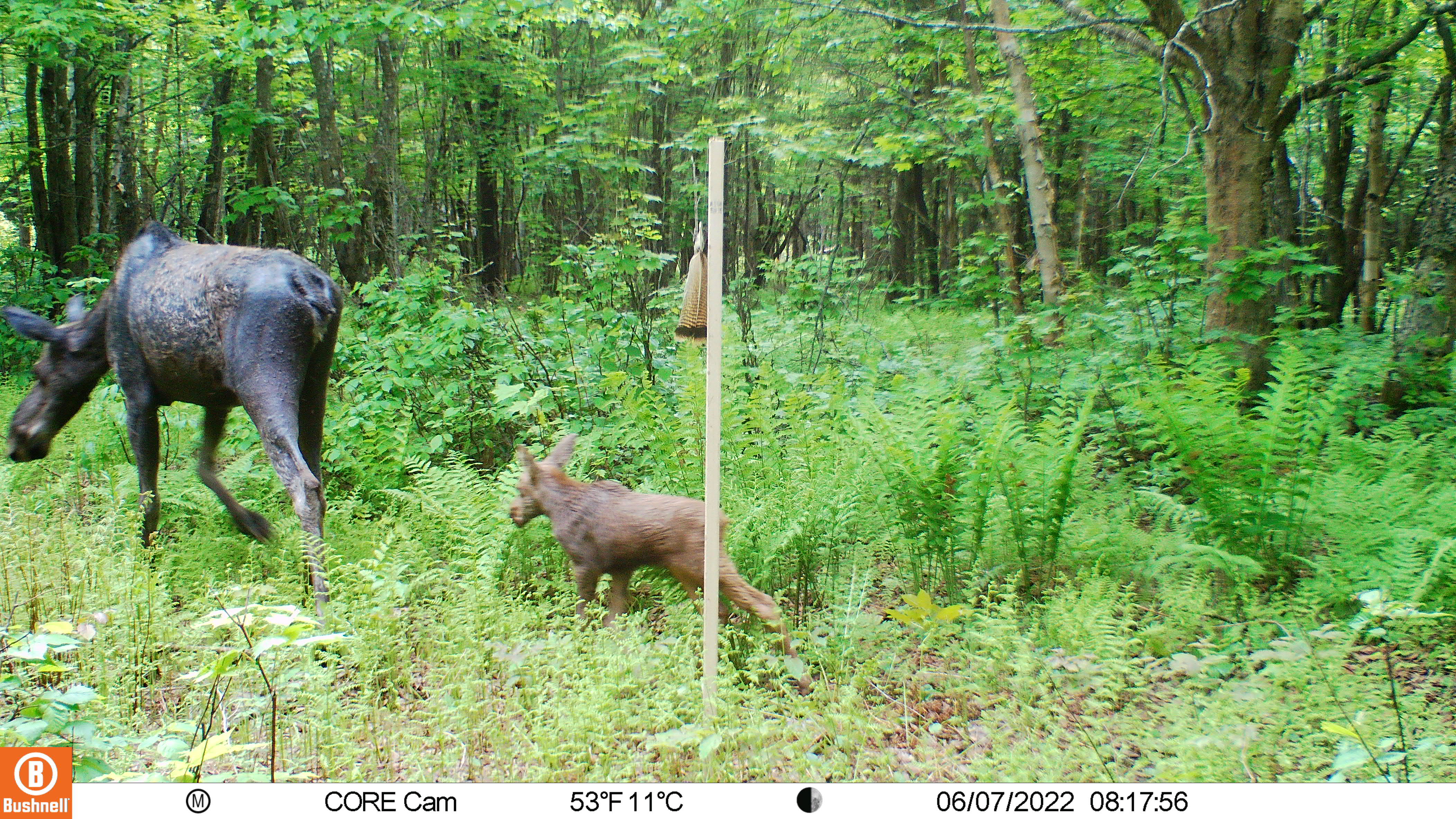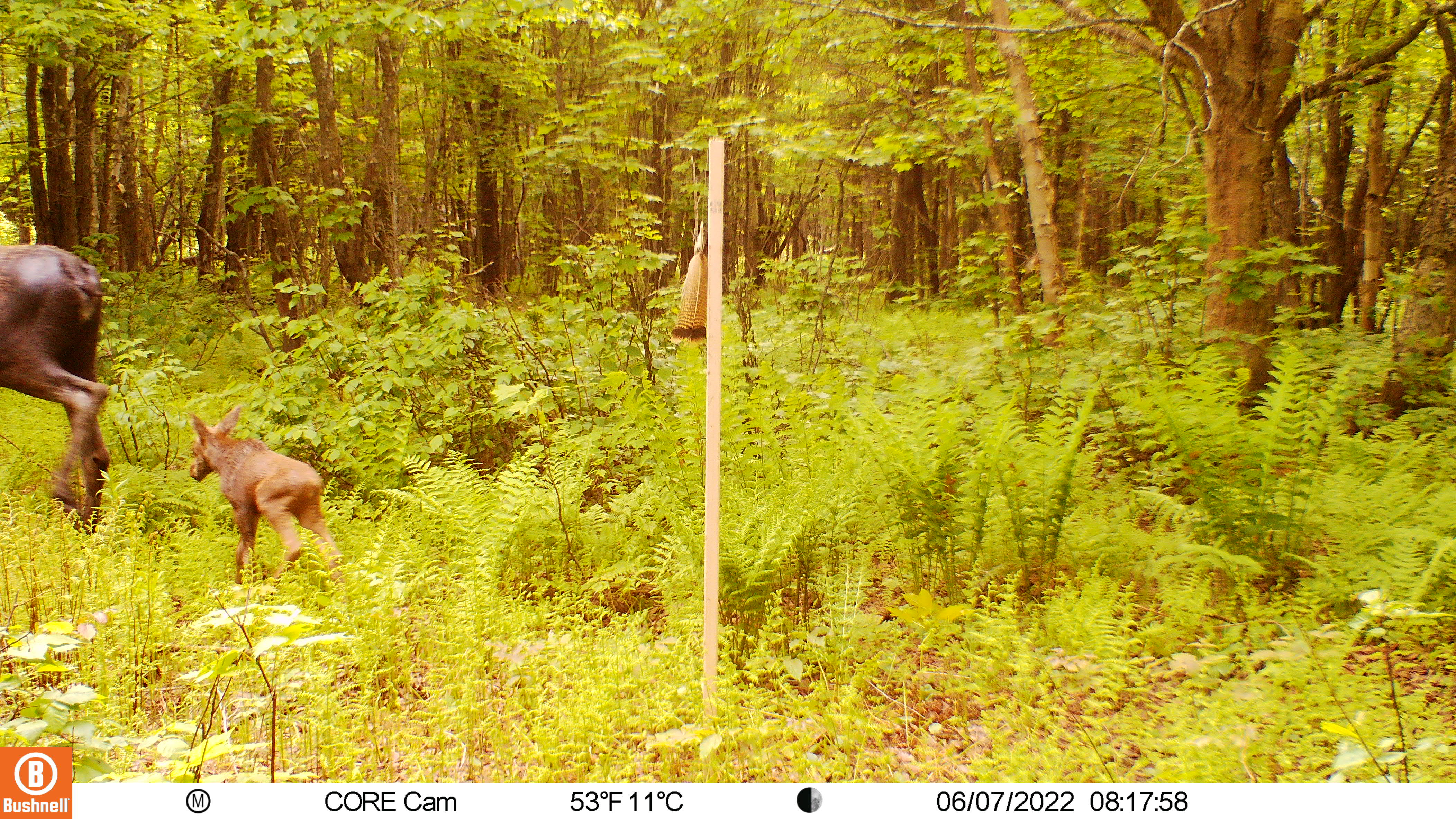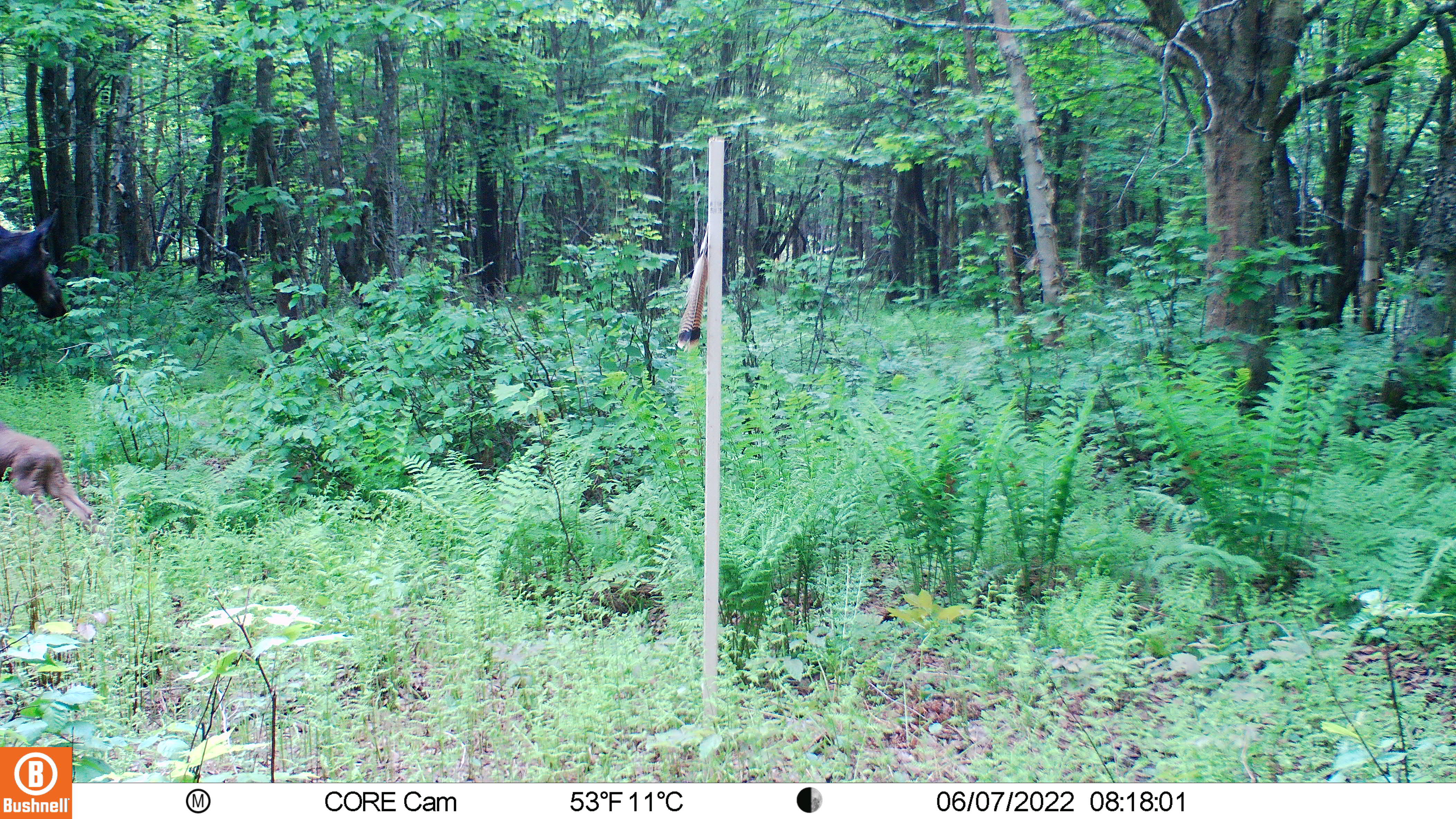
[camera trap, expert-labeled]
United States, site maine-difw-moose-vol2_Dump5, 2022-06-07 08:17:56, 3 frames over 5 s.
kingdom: Animalia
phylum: Chordata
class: Mammalia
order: Artiodactyla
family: Cervidae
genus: Alces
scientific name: Alces alces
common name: moose